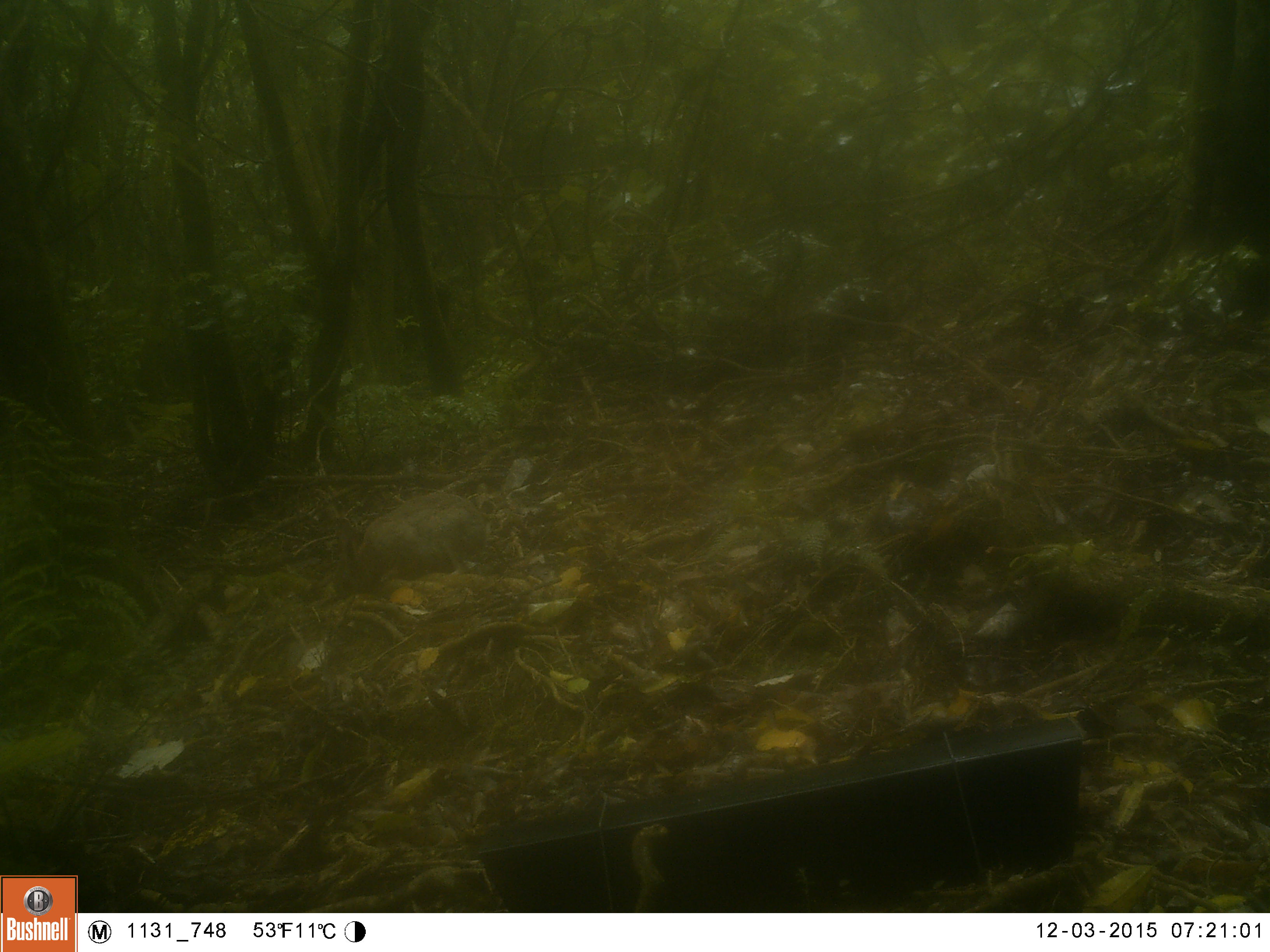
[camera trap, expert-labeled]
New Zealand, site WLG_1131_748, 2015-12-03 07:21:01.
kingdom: Animalia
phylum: Chordata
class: Mammalia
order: Lagomorpha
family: Leporidae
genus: Oryctolagus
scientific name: Oryctolagus cuniculus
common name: european rabbit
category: rabbit